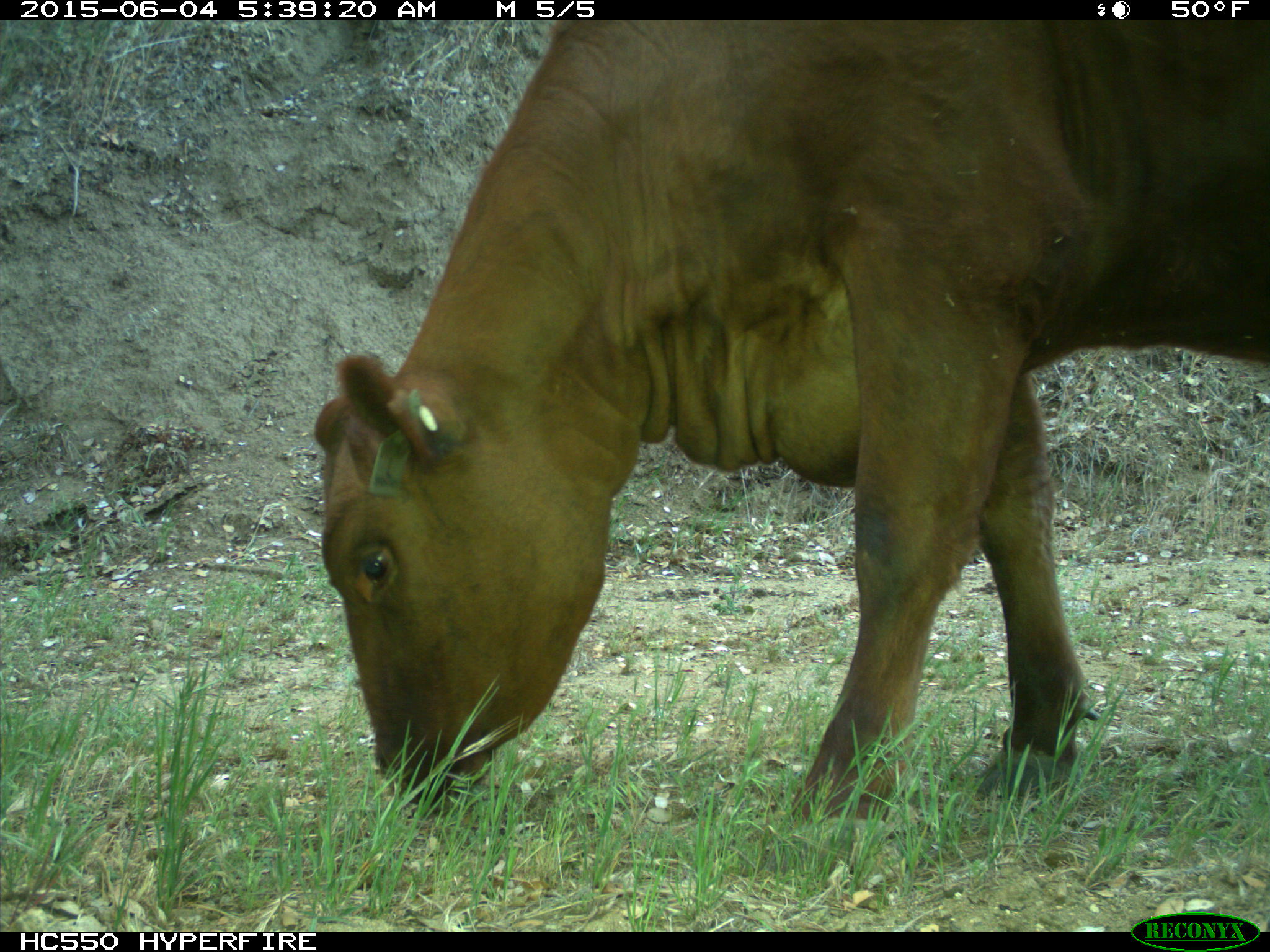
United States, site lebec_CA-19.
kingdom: Animalia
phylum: Chordata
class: Mammalia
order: Artiodactyla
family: Bovidae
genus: Bos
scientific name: Bos taurus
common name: domestic cow